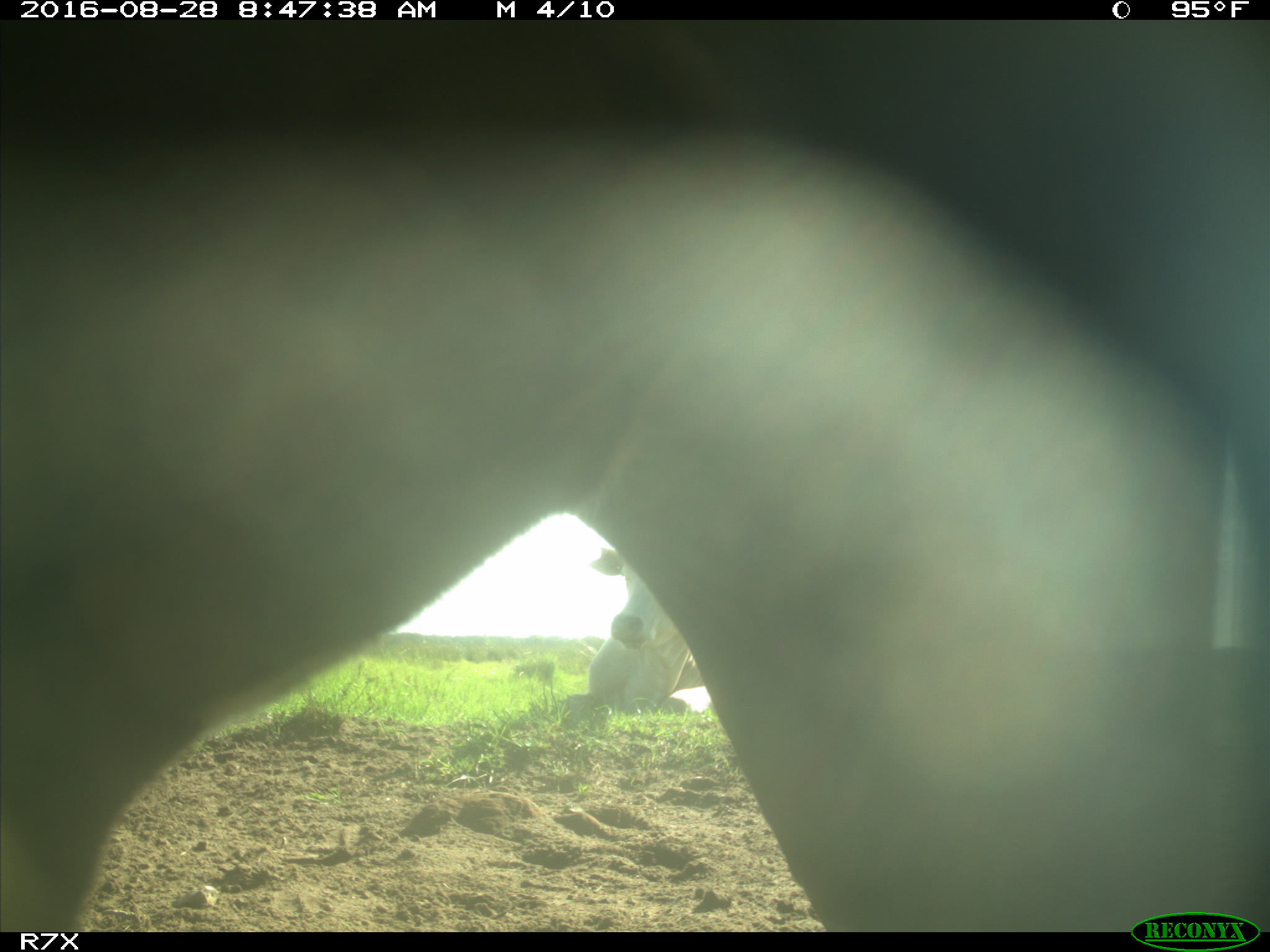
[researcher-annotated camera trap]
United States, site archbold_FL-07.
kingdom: Animalia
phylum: Chordata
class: Mammalia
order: Artiodactyla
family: Bovidae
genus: Bos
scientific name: Bos taurus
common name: domestic cow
Bos taurus (domestic cow).